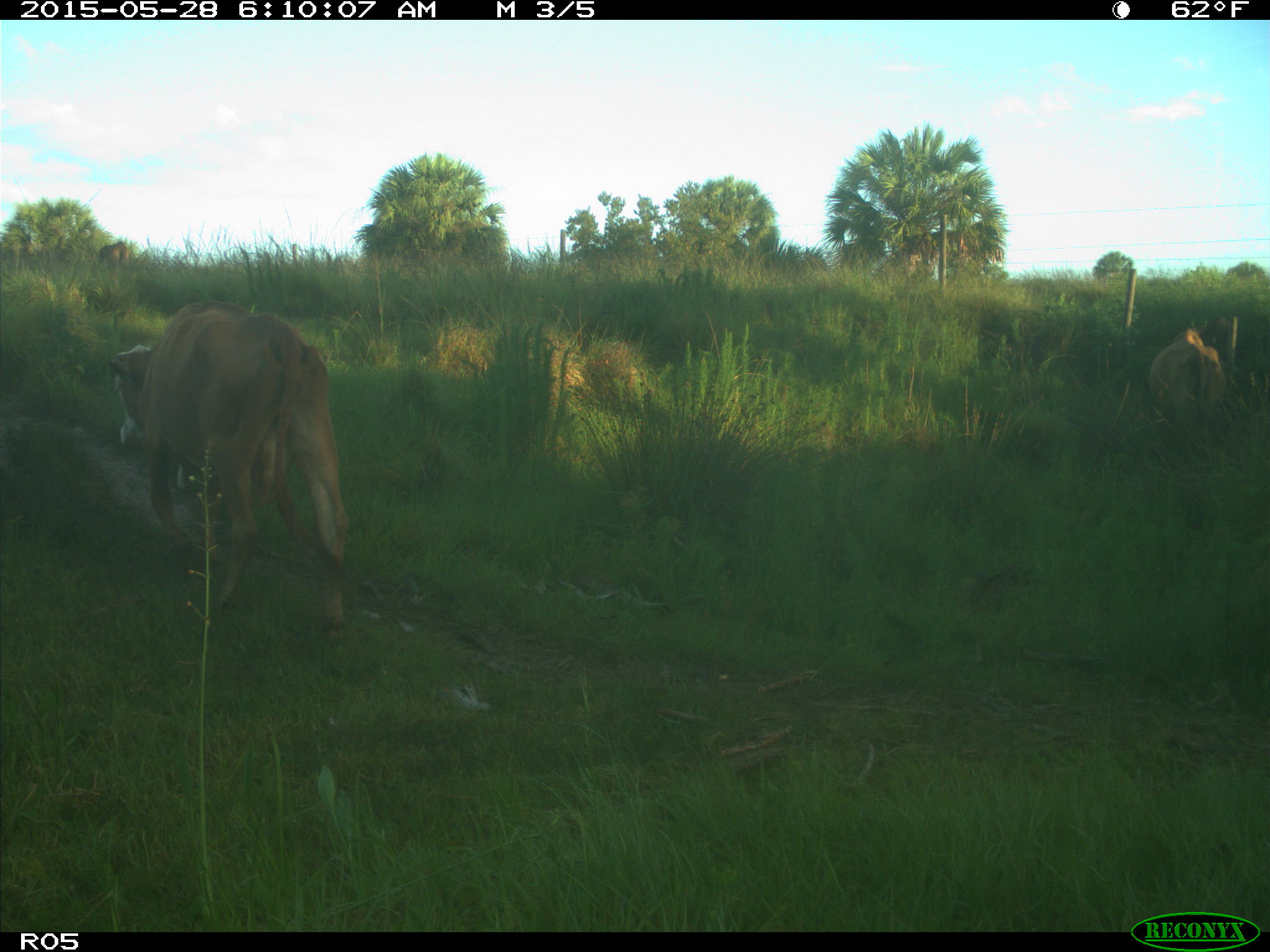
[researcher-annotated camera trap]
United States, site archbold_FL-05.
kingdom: Animalia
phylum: Chordata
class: Mammalia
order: Artiodactyla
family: Bovidae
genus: Bos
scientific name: Bos taurus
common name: domestic cow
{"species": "Bos taurus (domestic cow)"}